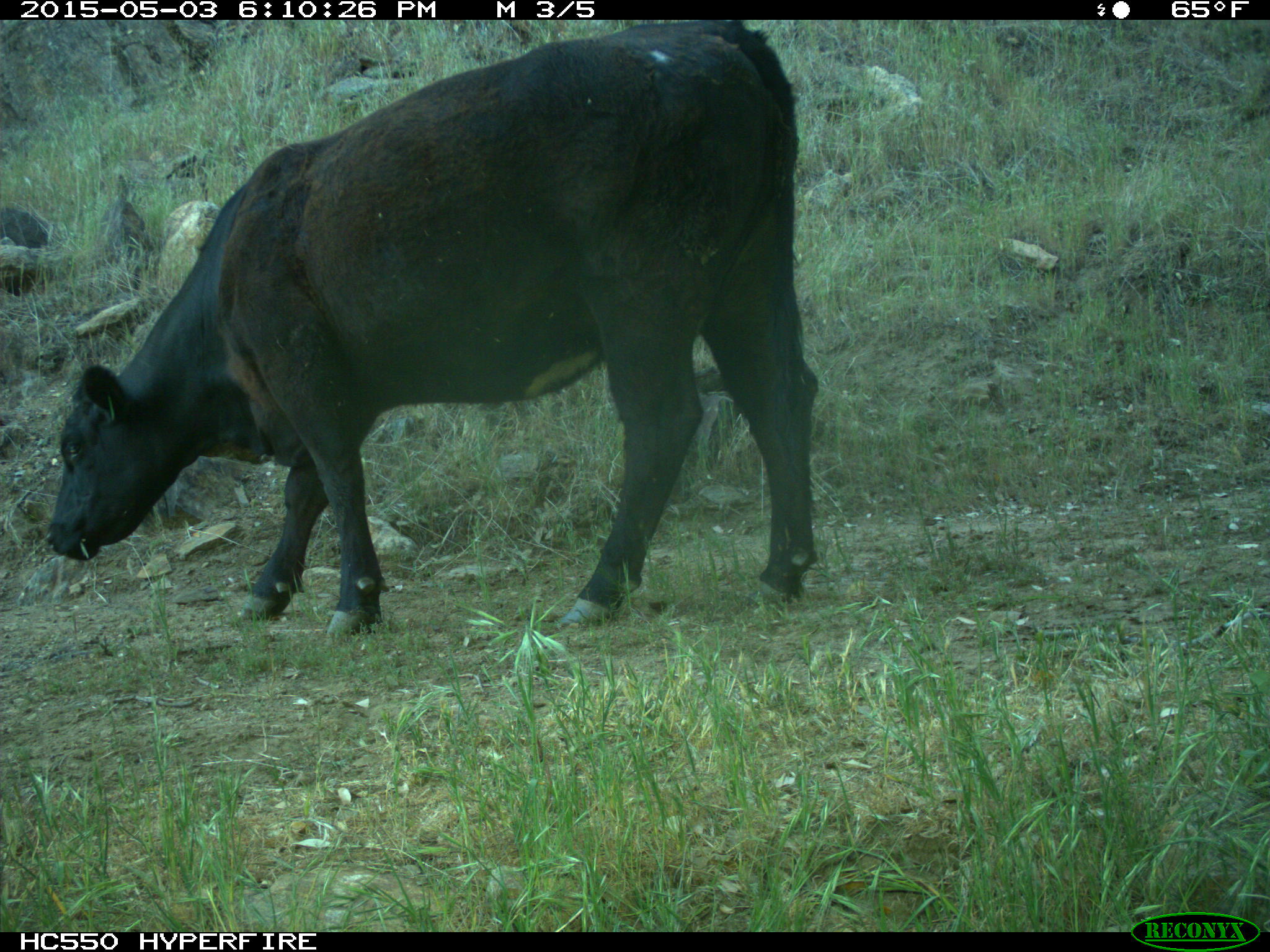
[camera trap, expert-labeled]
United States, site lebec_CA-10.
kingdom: Animalia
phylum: Chordata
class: Mammalia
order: Artiodactyla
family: Bovidae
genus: Bos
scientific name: Bos taurus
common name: domestic cow